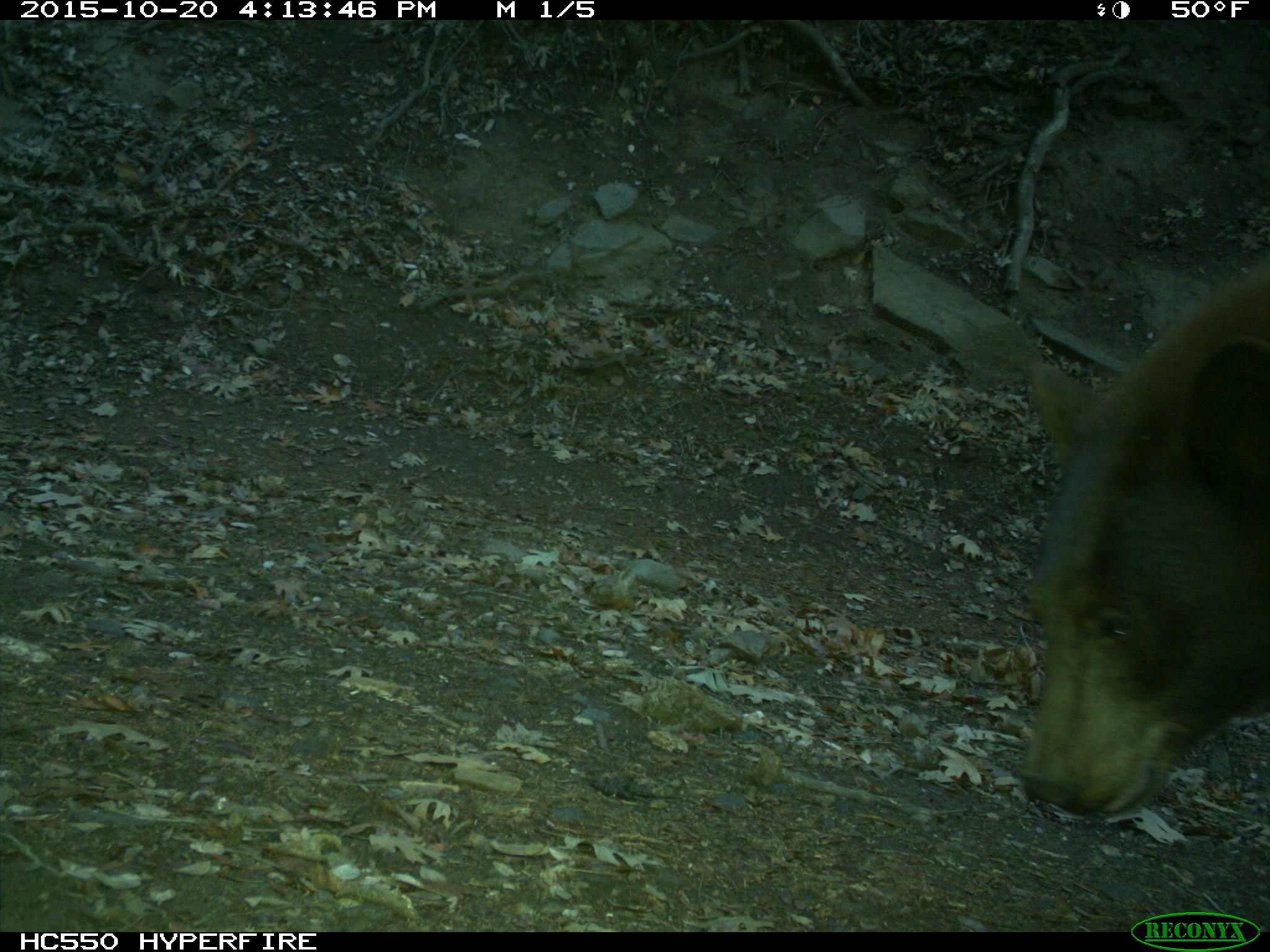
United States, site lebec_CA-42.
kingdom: Animalia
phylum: Chordata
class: Mammalia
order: Carnivora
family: Ursidae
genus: Ursus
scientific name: Ursus americanus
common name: american black bear